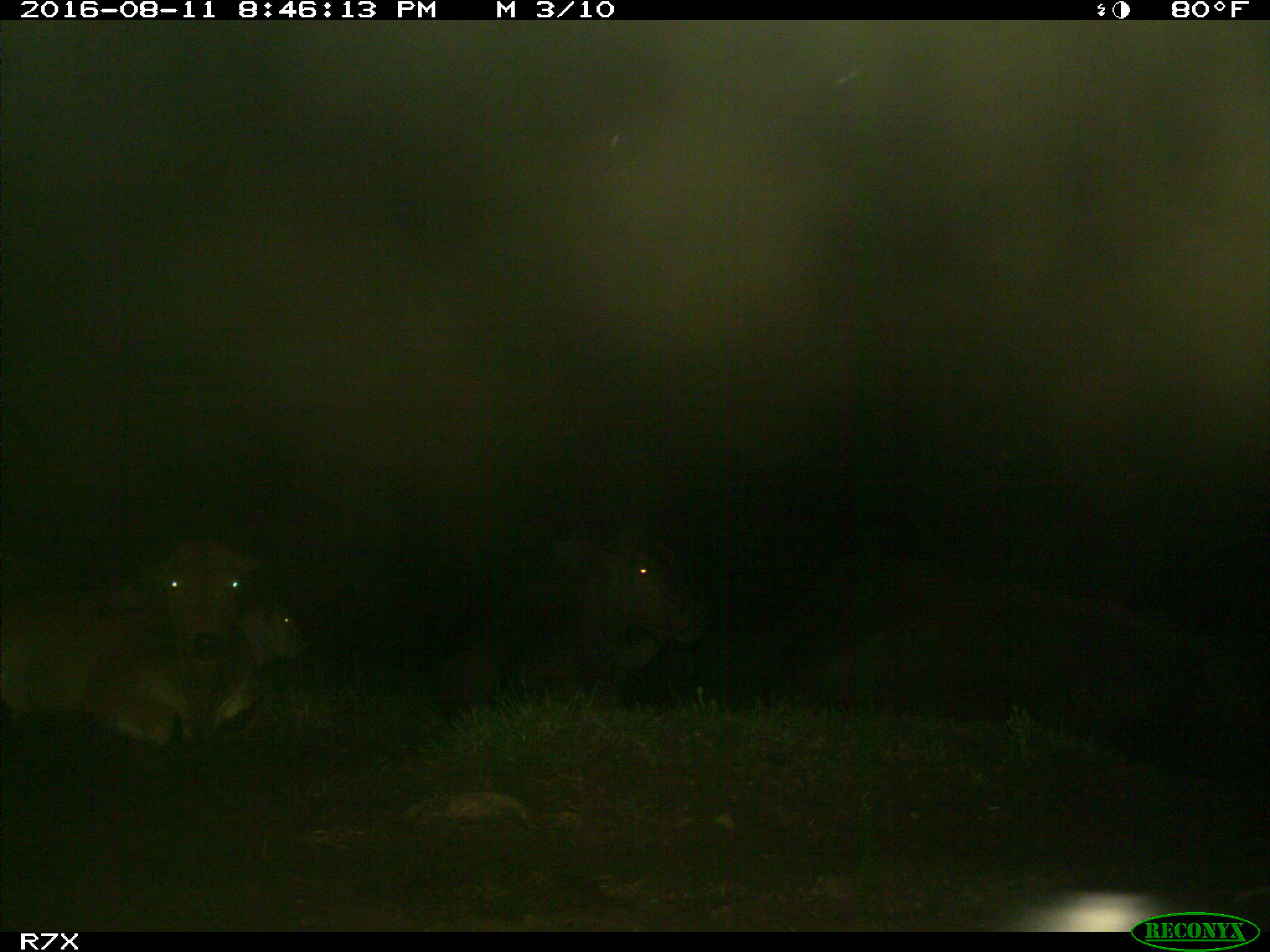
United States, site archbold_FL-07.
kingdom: Animalia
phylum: Chordata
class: Mammalia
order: Artiodactyla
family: Bovidae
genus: Bos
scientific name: Bos taurus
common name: domestic cow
Bos taurus (domestic cow).